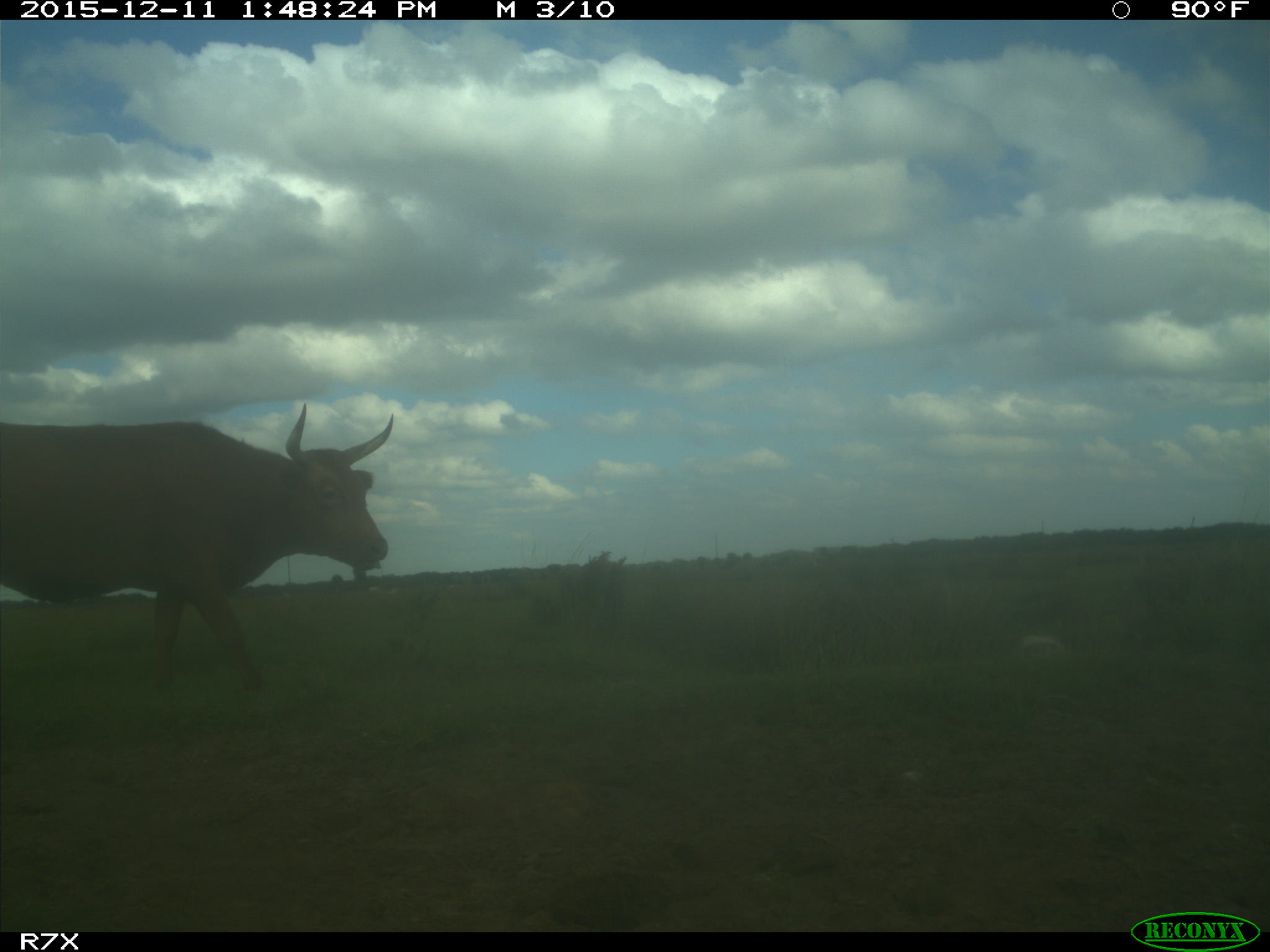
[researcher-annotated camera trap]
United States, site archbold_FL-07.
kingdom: Animalia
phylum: Chordata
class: Mammalia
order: Artiodactyla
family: Bovidae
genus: Bos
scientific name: Bos taurus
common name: domestic cow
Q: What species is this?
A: Bos taurus (domestic cow).